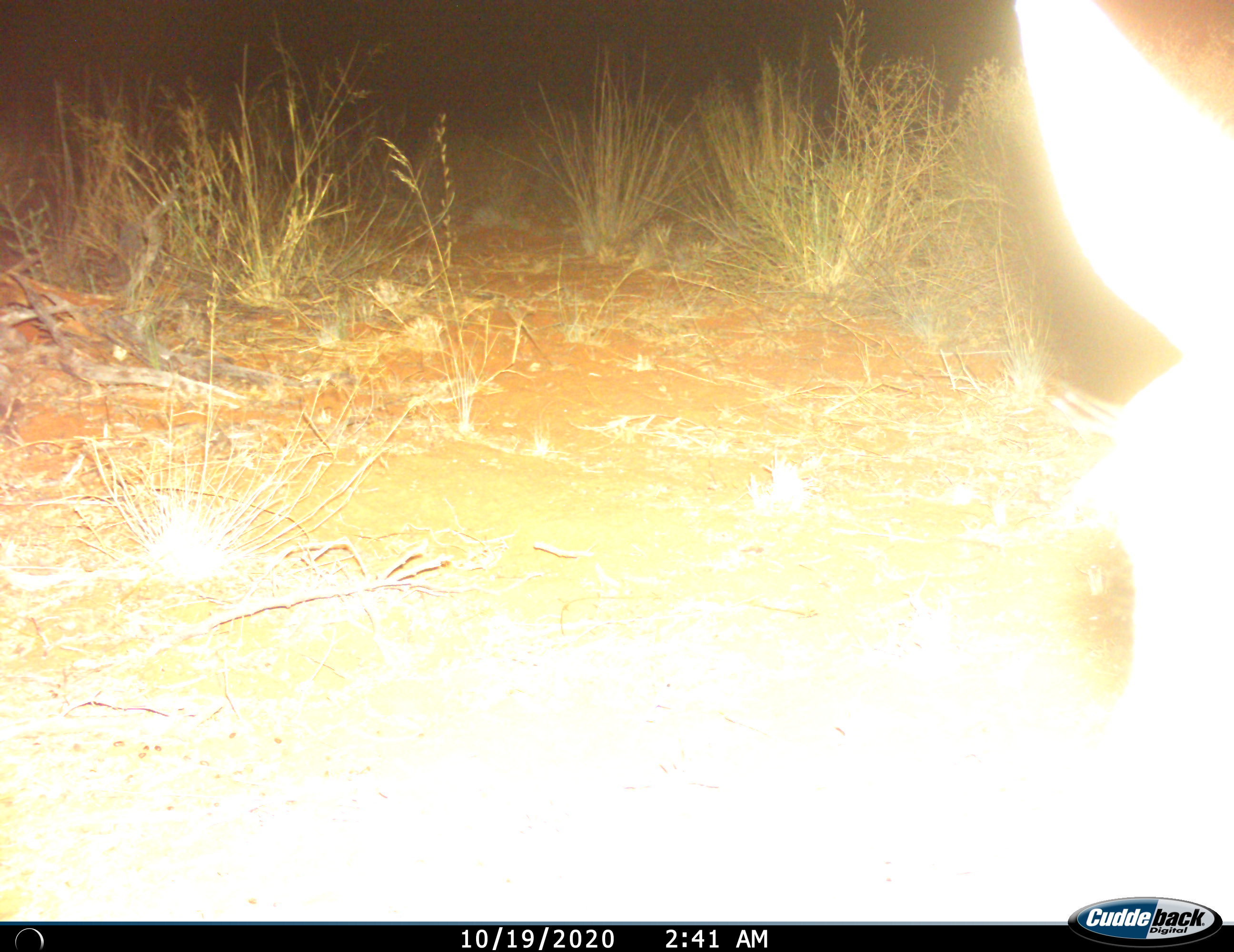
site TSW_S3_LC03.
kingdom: Animalia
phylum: Chordata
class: Mammalia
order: Artiodactyla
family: Bovidae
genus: Sylvicapra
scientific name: Sylvicapra grimmia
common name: common duiker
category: duikercommongrey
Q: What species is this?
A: Duikercommongrey (common duiker) (Sylvicapra grimmia).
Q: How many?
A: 1.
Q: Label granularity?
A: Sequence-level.